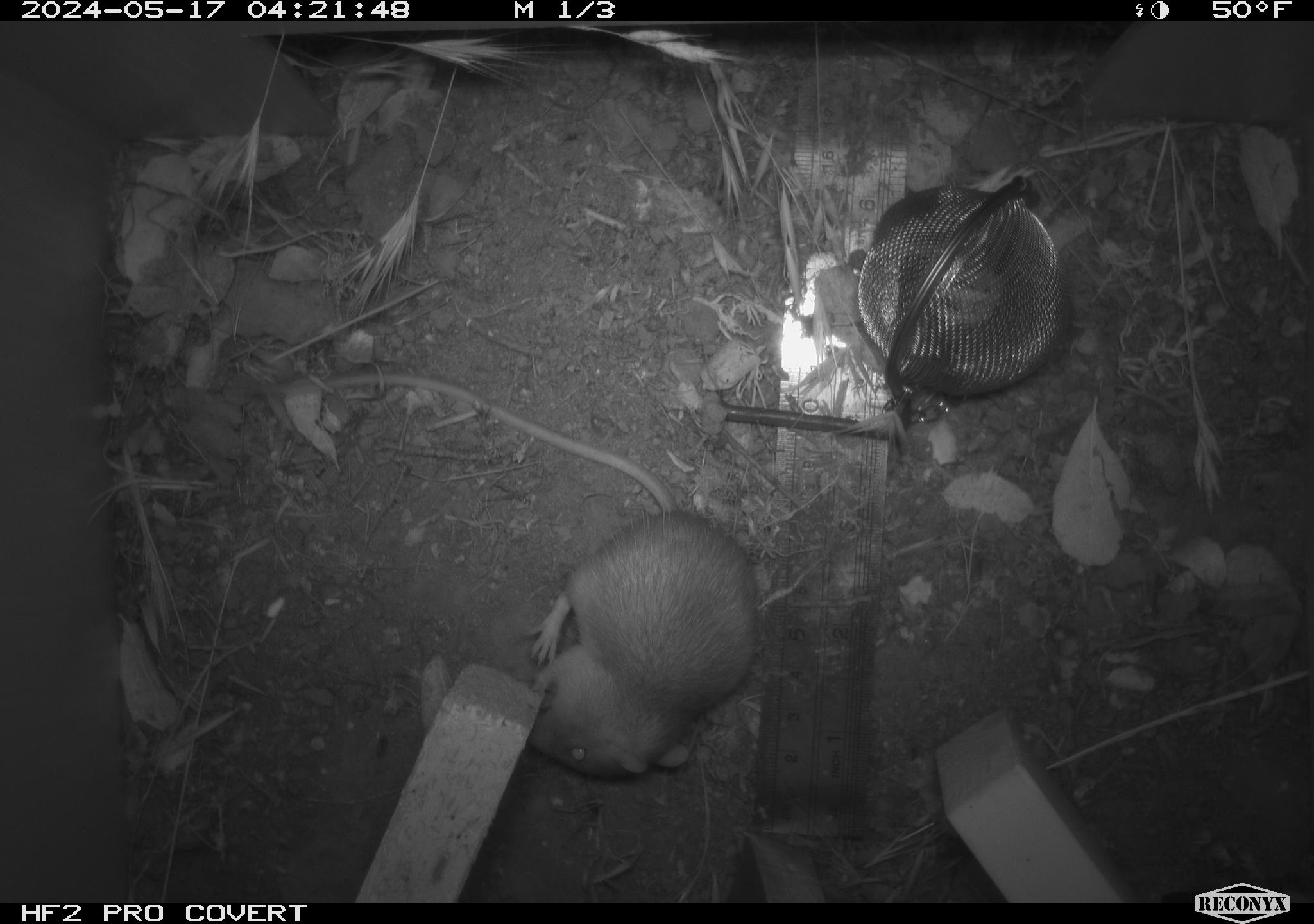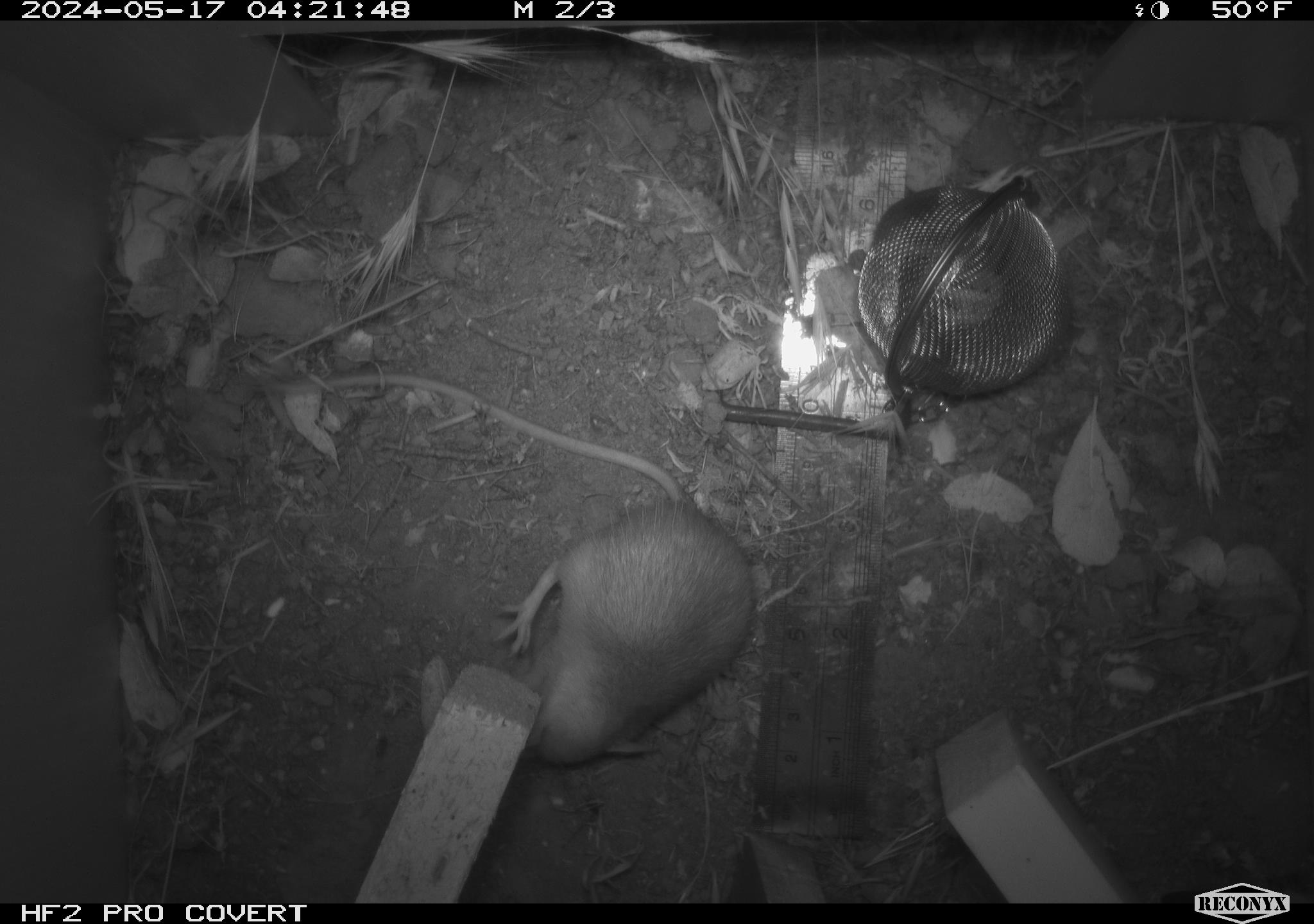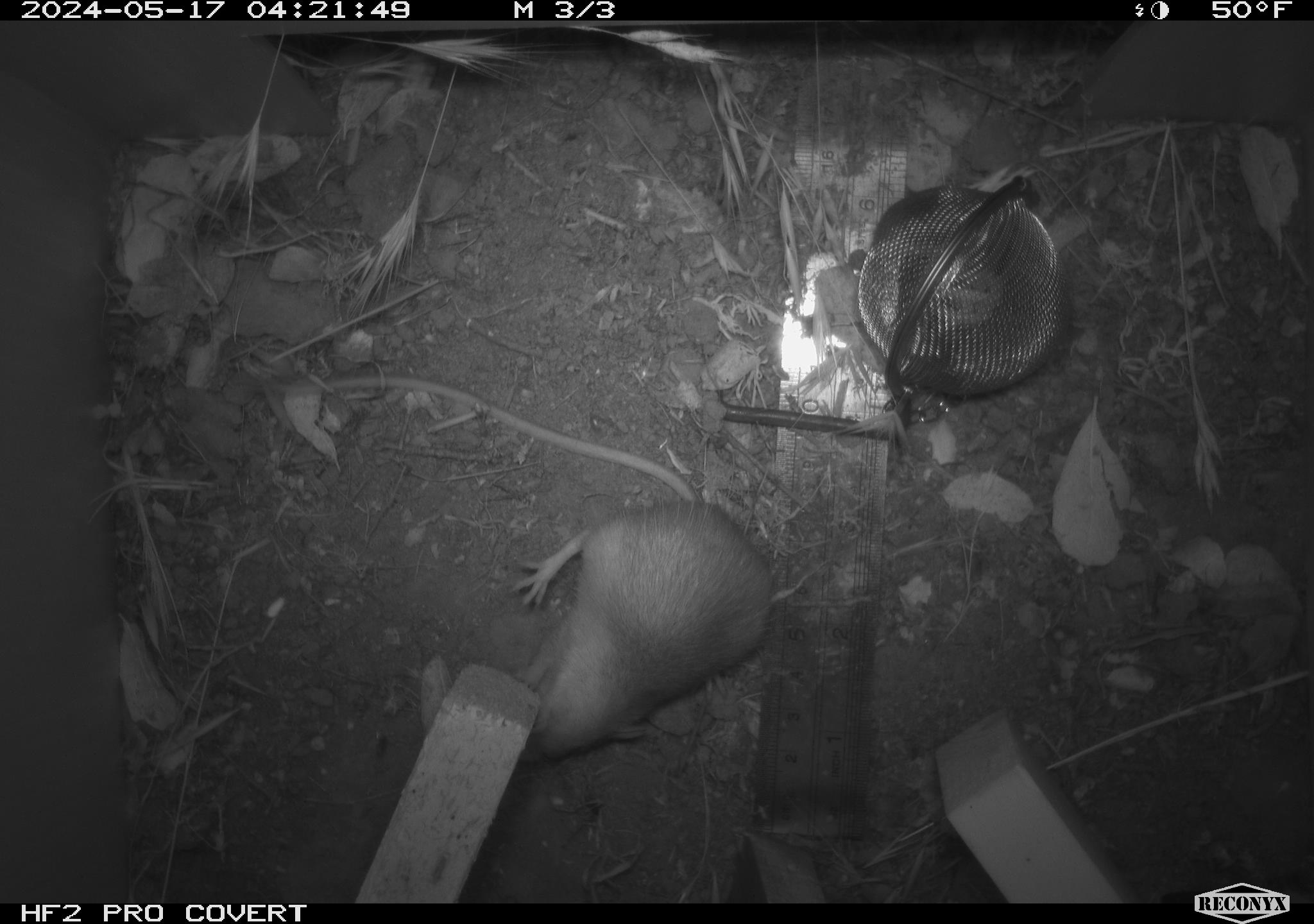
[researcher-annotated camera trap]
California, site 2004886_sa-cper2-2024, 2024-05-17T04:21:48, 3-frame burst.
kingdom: Animalia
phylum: Chordata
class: Mammalia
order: Rodentia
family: Heteromyidae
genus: Dipodomys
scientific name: Dipodomys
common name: kangaroo rats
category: dipodomys species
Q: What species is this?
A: Dipodomys species (kangaroo rats) (Dipodomys).